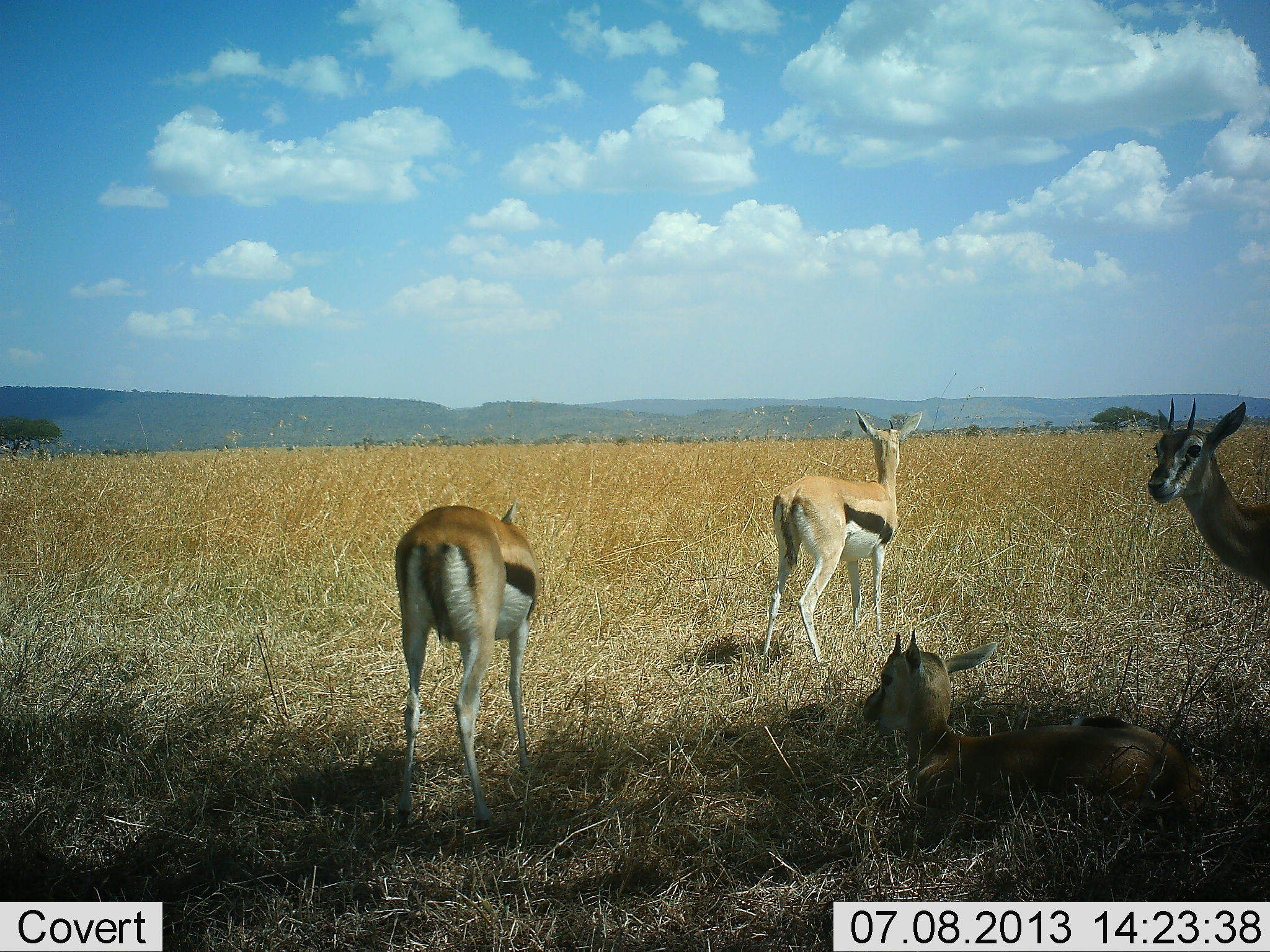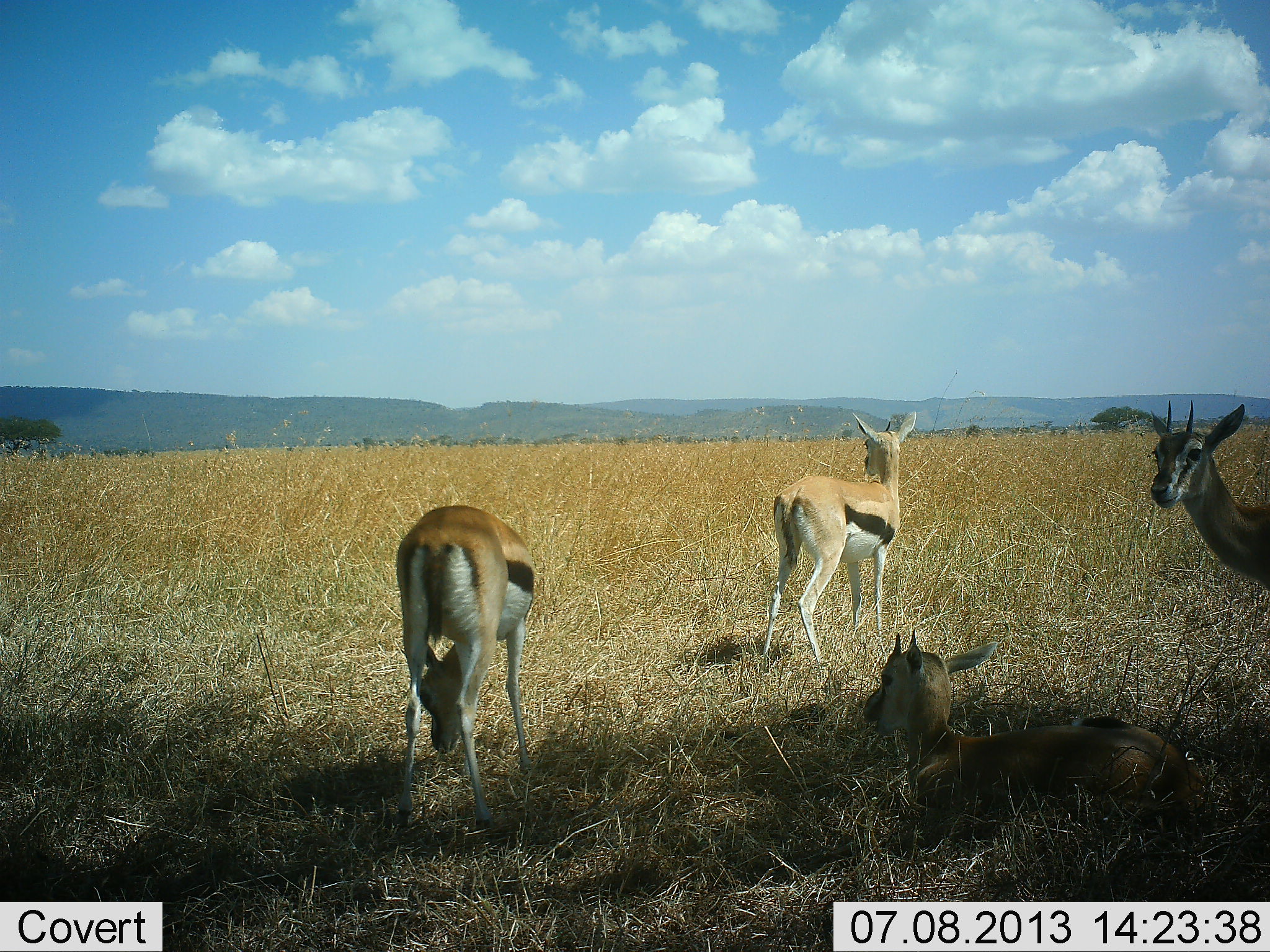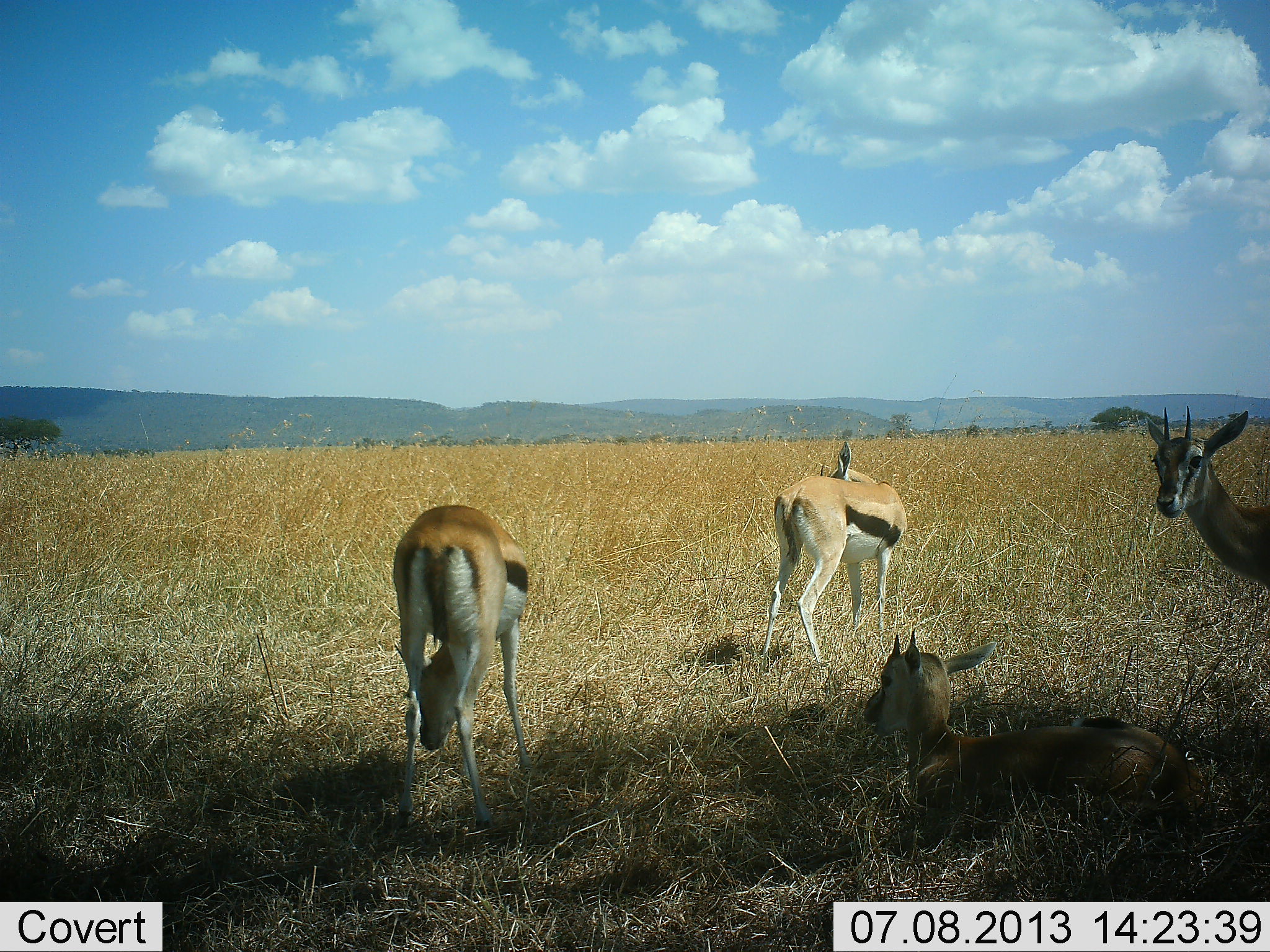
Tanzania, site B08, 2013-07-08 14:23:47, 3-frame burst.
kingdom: Animalia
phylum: Chordata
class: Mammalia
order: Artiodactyla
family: Bovidae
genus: Eudorcas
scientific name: Eudorcas thomsonii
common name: thomson's gazelle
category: gazellethomsons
Gazellethomsons (thomson's gazelle) (Eudorcas thomsonii), count 4. Behavior (volunteer vote fractions): standing 77%, resting 87%, moving 3%, interacting 0%. Young present (vote fraction): 7%. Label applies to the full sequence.